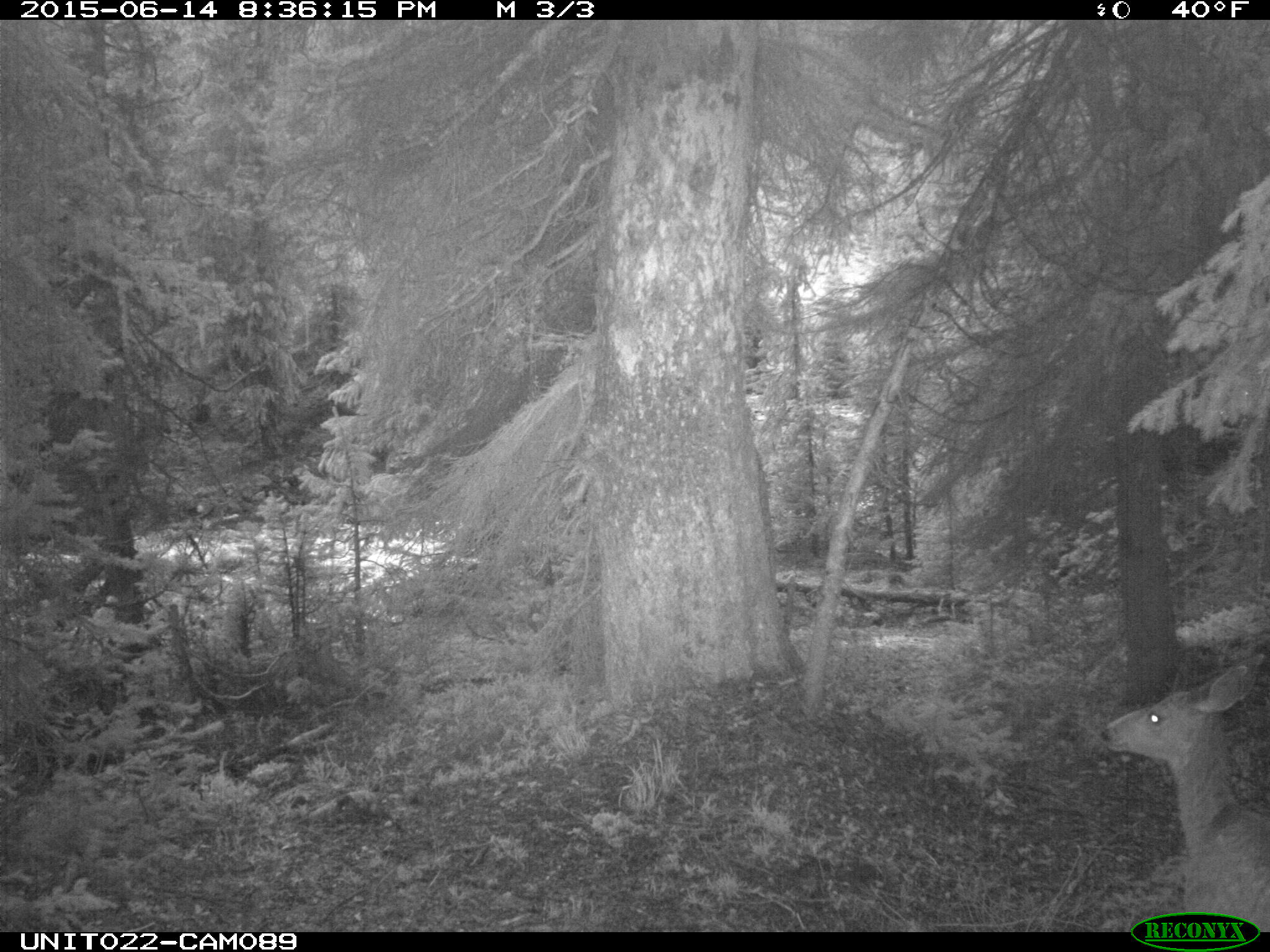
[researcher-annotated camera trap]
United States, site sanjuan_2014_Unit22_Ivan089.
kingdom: Animalia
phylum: Chordata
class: Mammalia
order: Artiodactyla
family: Cervidae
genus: Odocoileus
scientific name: Odocoileus hemionus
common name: mule deer